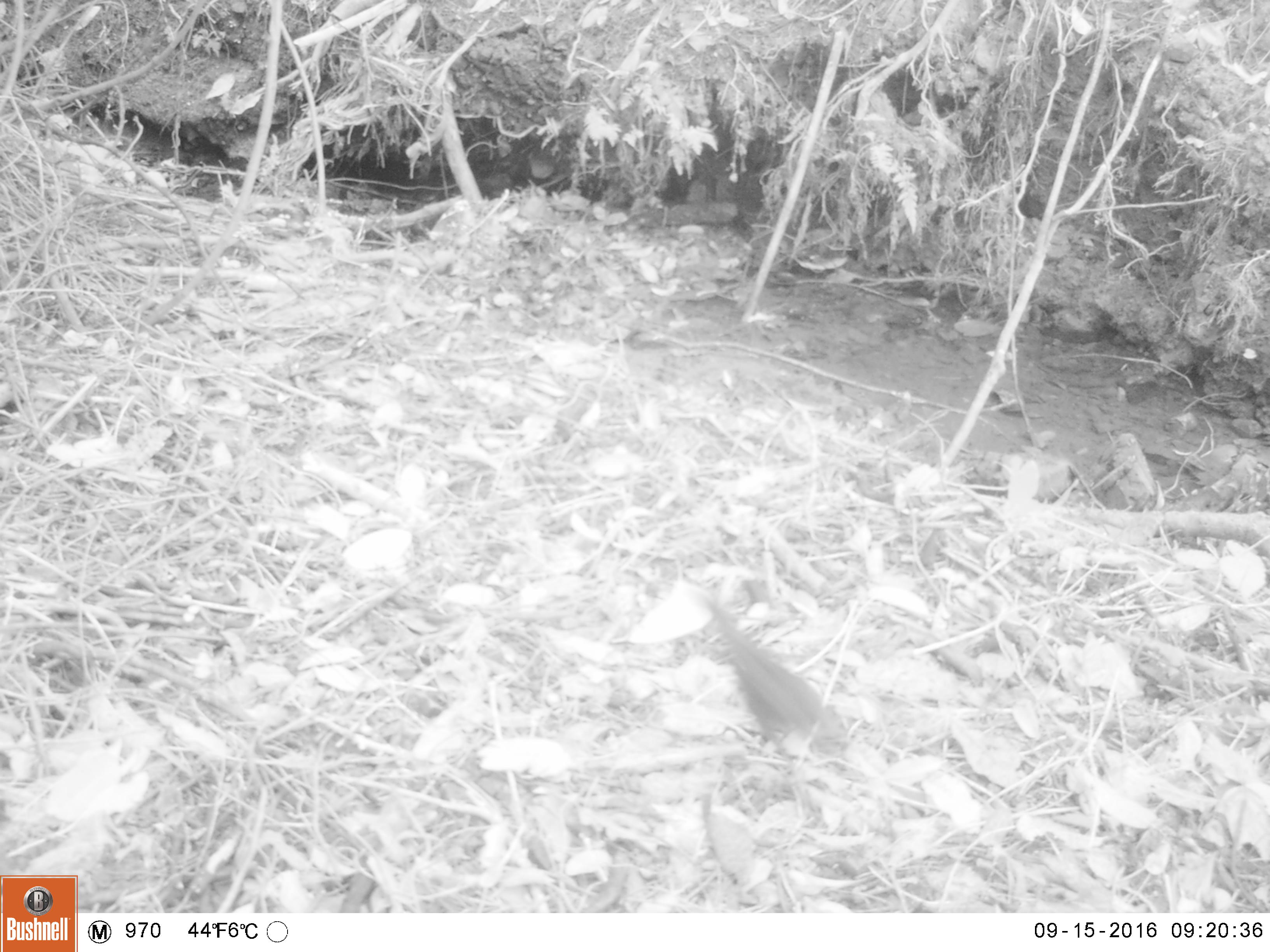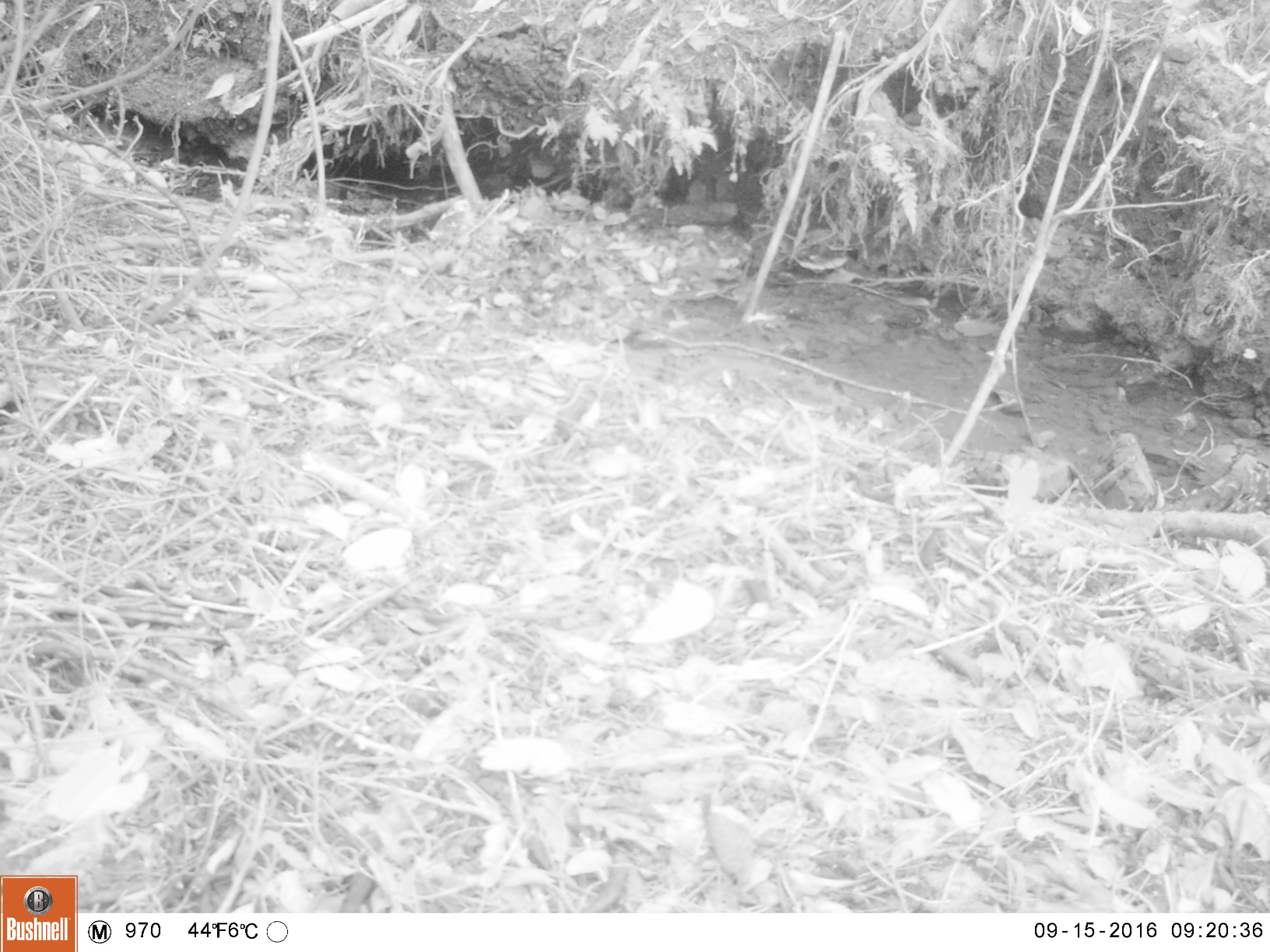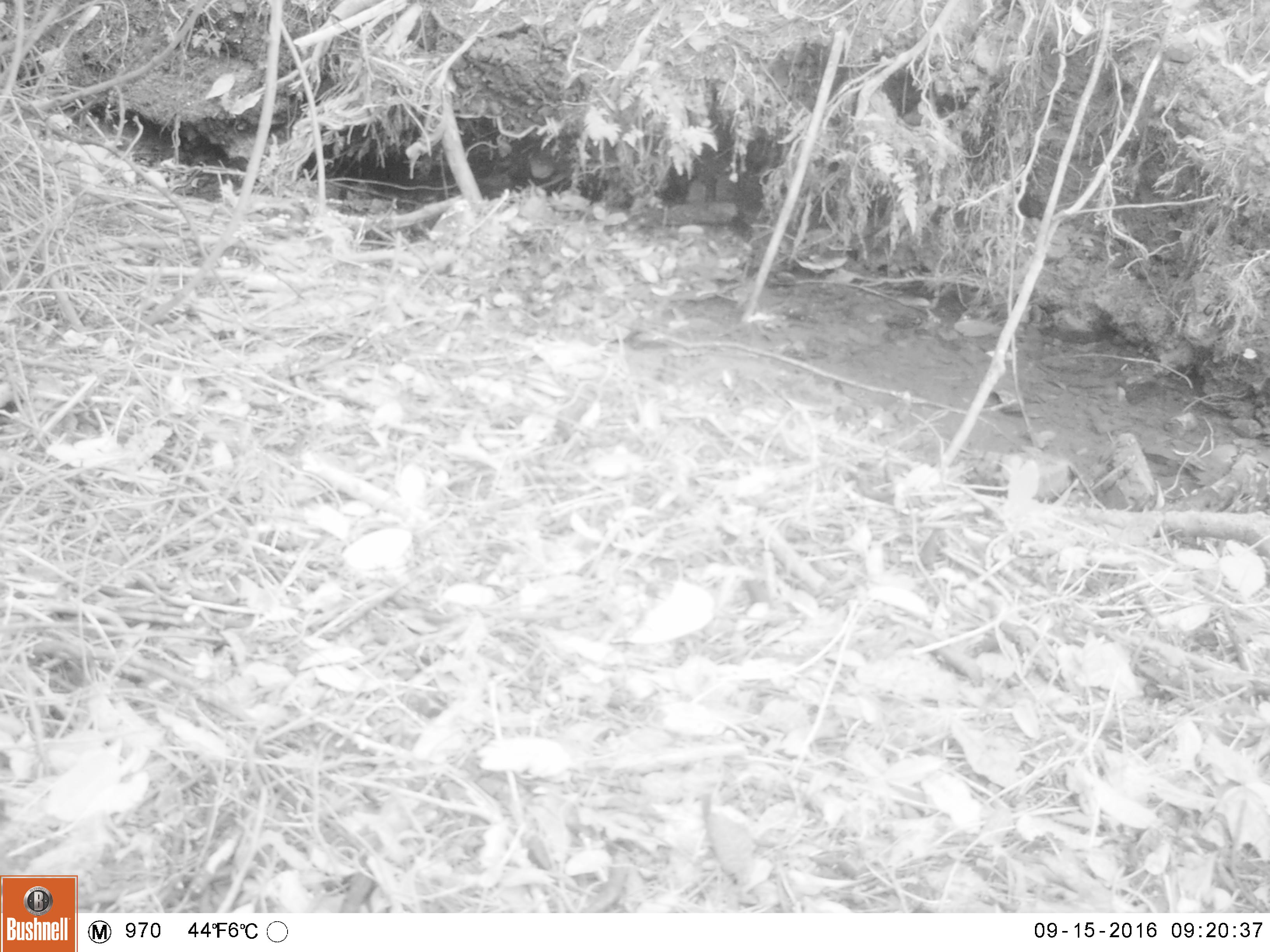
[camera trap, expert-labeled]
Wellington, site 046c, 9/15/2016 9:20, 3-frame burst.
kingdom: Animalia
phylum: Chordata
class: Aves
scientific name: Aves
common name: bird